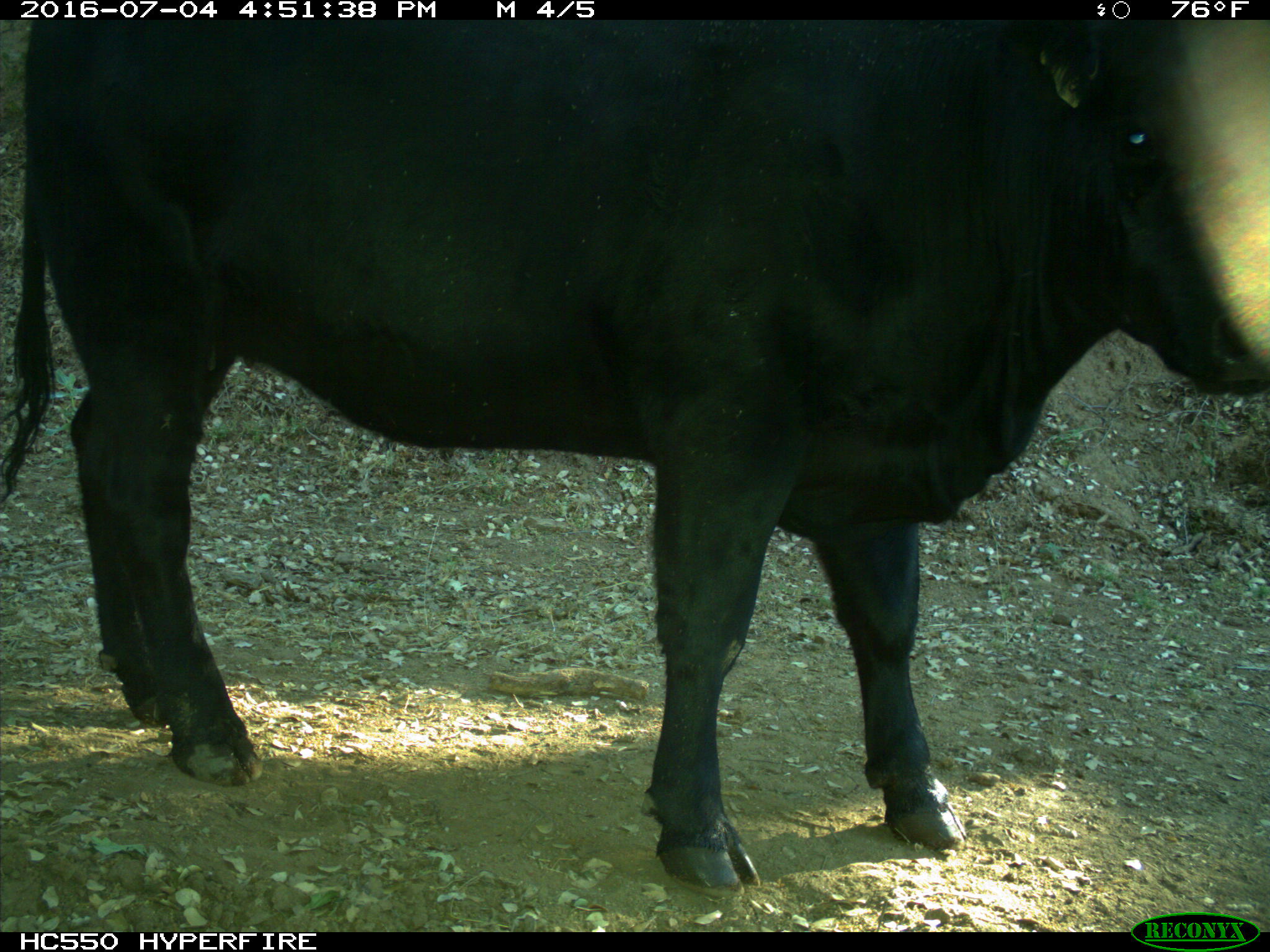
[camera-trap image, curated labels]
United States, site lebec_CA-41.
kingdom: Animalia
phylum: Chordata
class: Mammalia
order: Artiodactyla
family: Bovidae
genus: Bos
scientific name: Bos taurus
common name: domestic cow